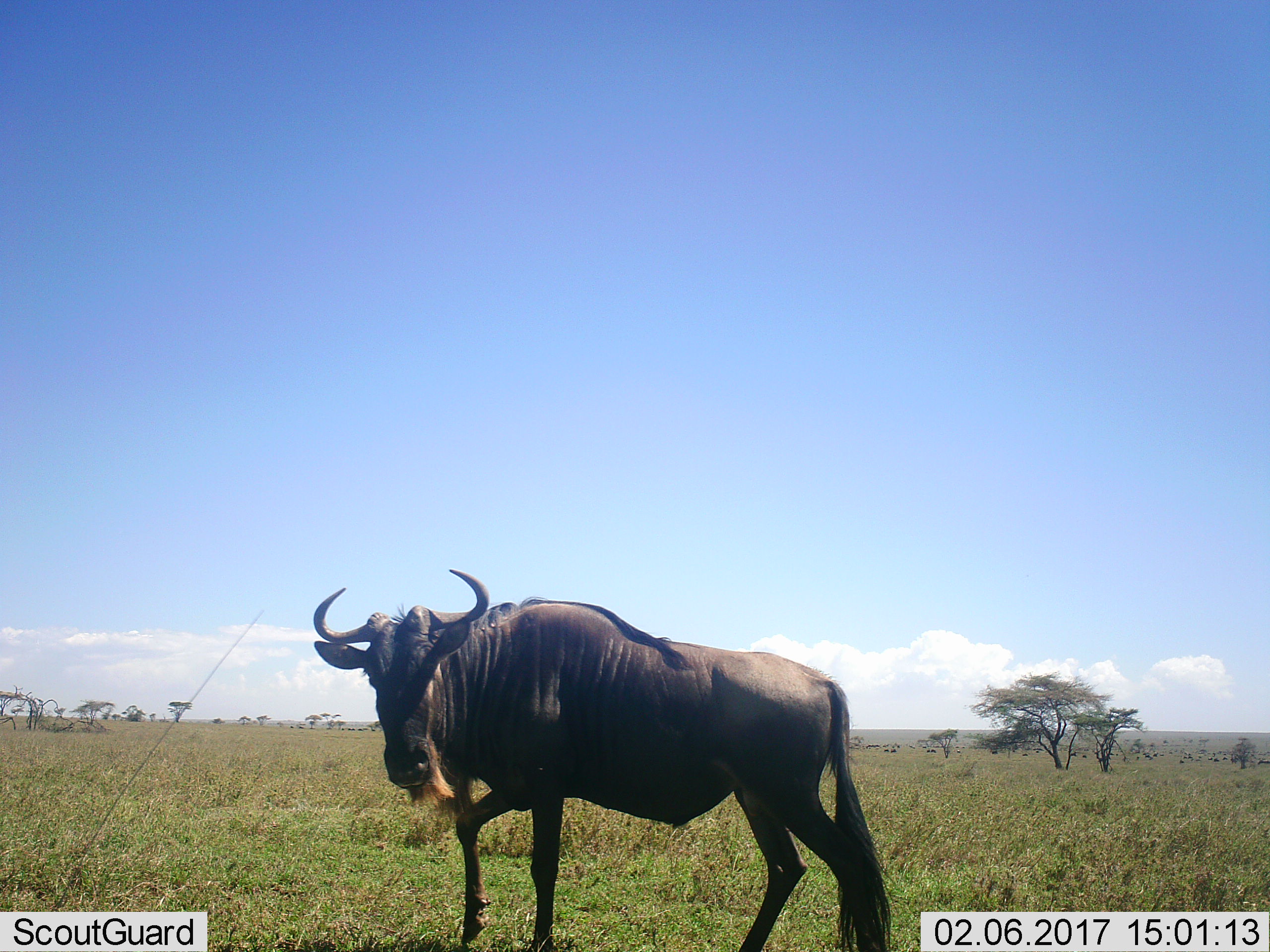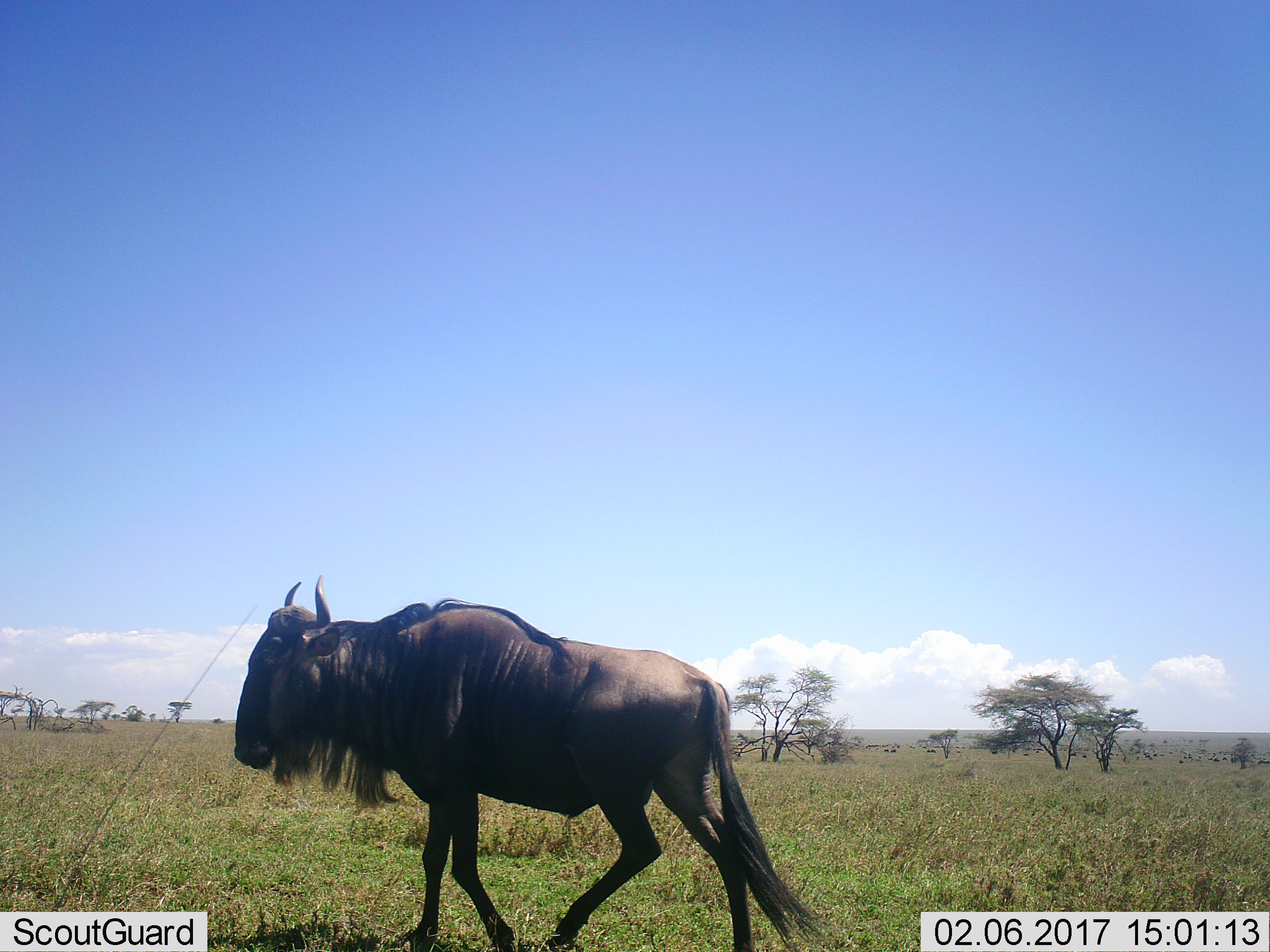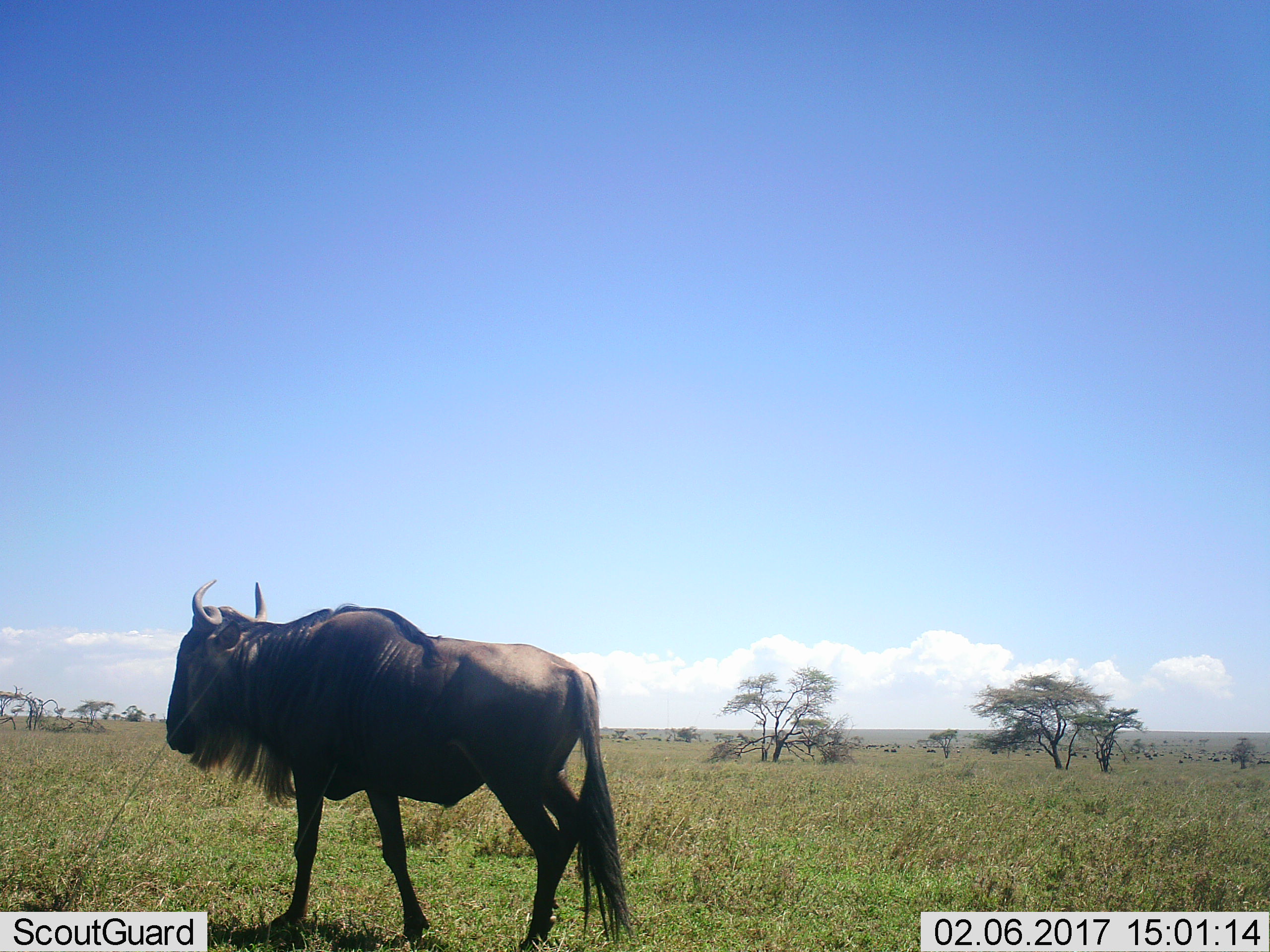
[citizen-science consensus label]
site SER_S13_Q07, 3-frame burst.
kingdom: Animalia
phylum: Chordata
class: Mammalia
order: Artiodactyla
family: Bovidae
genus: Connochaetes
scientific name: Connochaetes taurinus taurinus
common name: blue wildebeest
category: wildebeestblue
Wildebeestblue (blue wildebeest) (Connochaetes taurinus taurinus), count 1. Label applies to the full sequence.